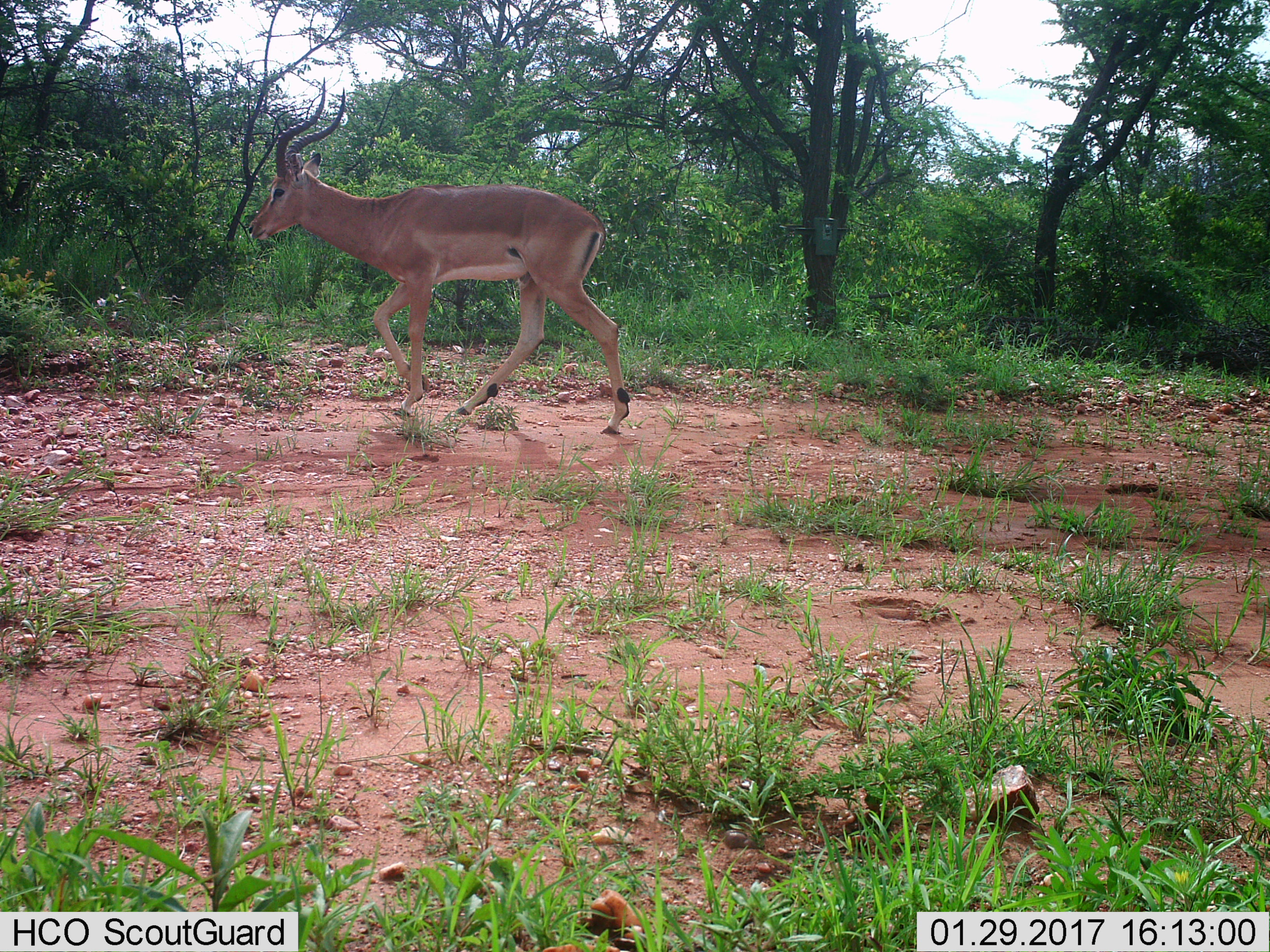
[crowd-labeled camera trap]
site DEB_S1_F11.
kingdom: Animalia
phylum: Chordata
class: Mammalia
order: Artiodactyla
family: Bovidae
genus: Aepyceros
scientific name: Aepyceros melampus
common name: impala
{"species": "impala (Aepyceros melampus)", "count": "1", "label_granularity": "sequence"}